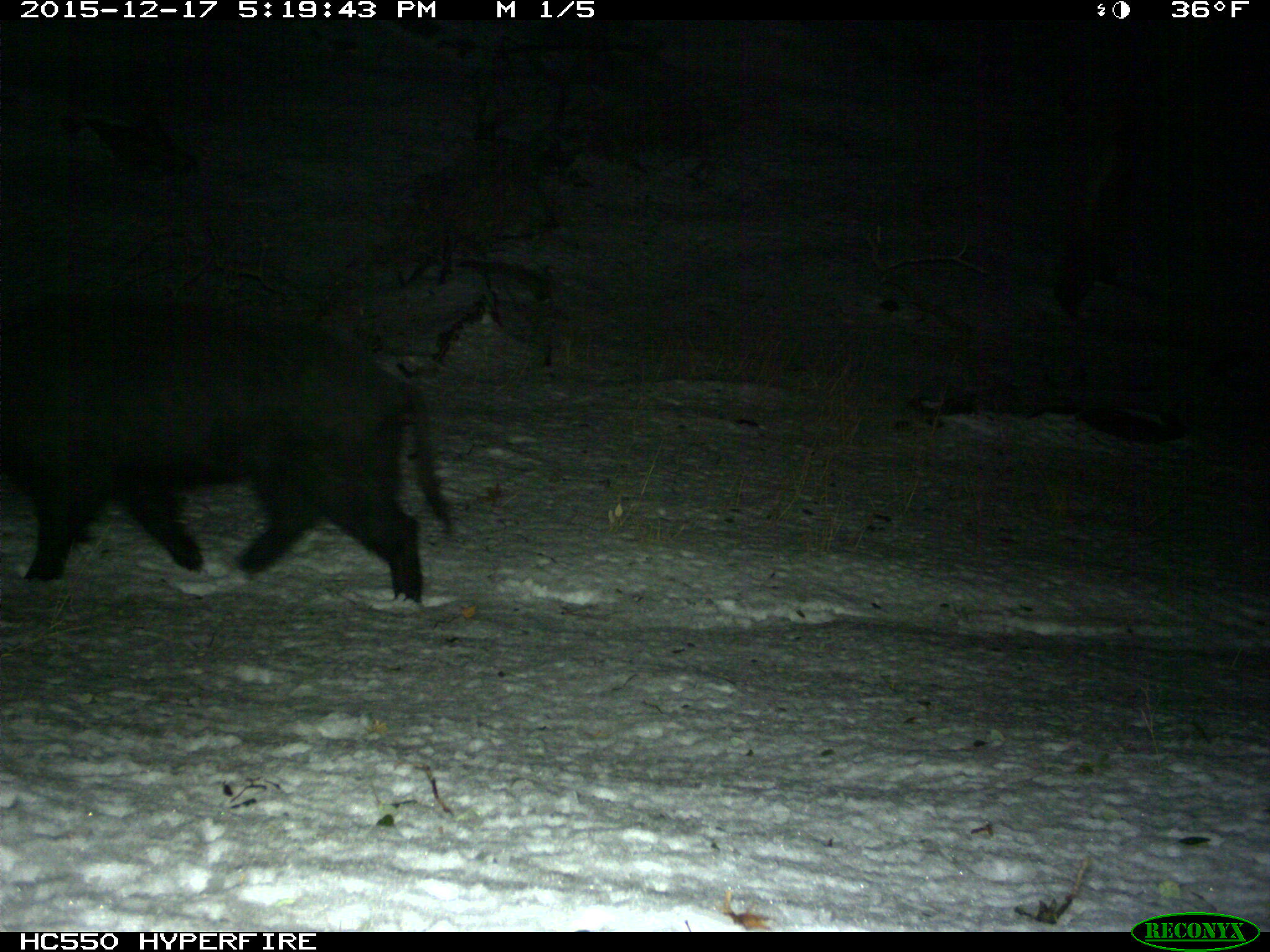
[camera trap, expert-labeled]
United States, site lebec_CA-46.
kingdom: Animalia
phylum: Chordata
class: Mammalia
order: Artiodactyla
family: Suidae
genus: Sus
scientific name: Sus scrofa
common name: wild boar